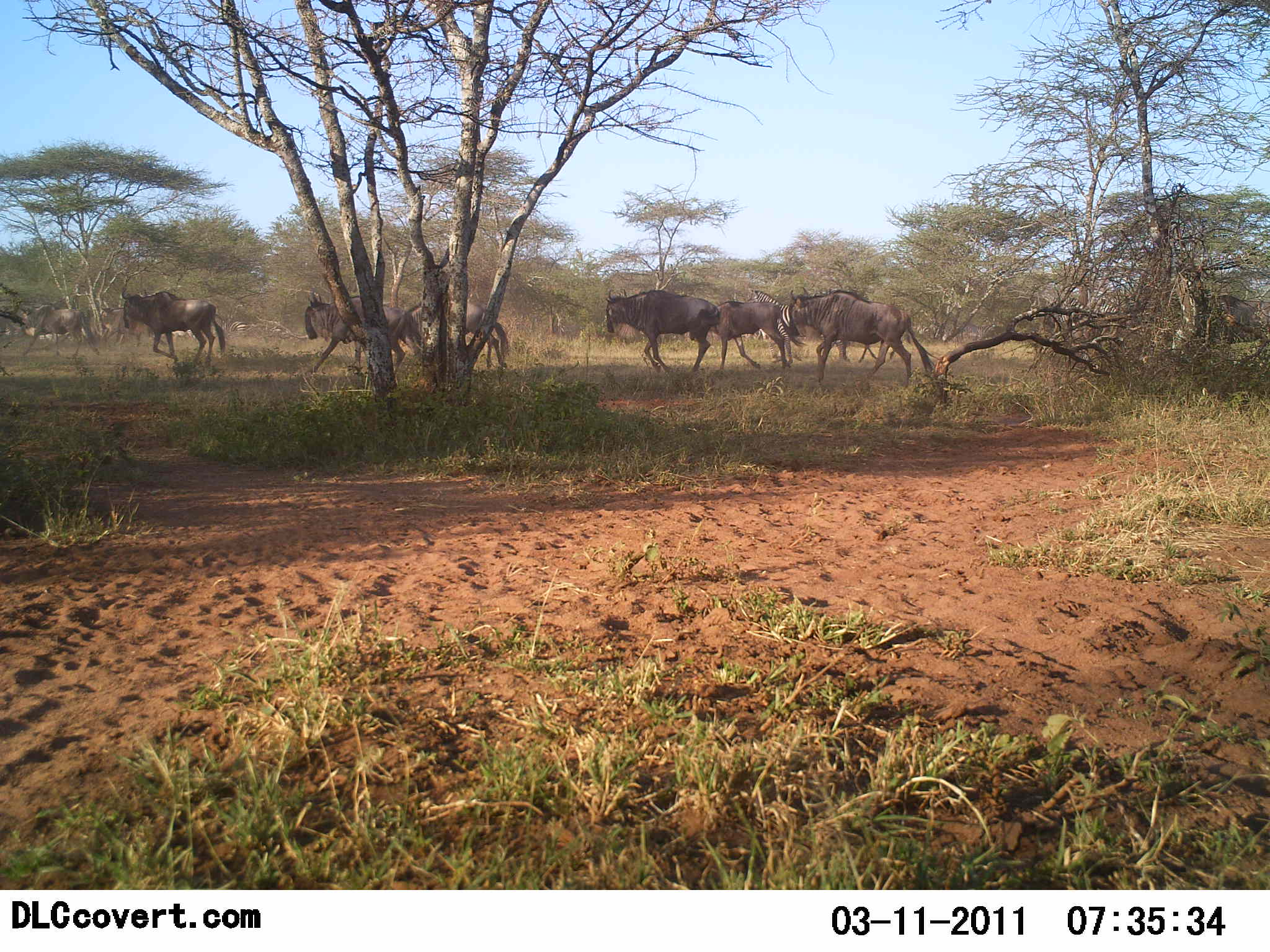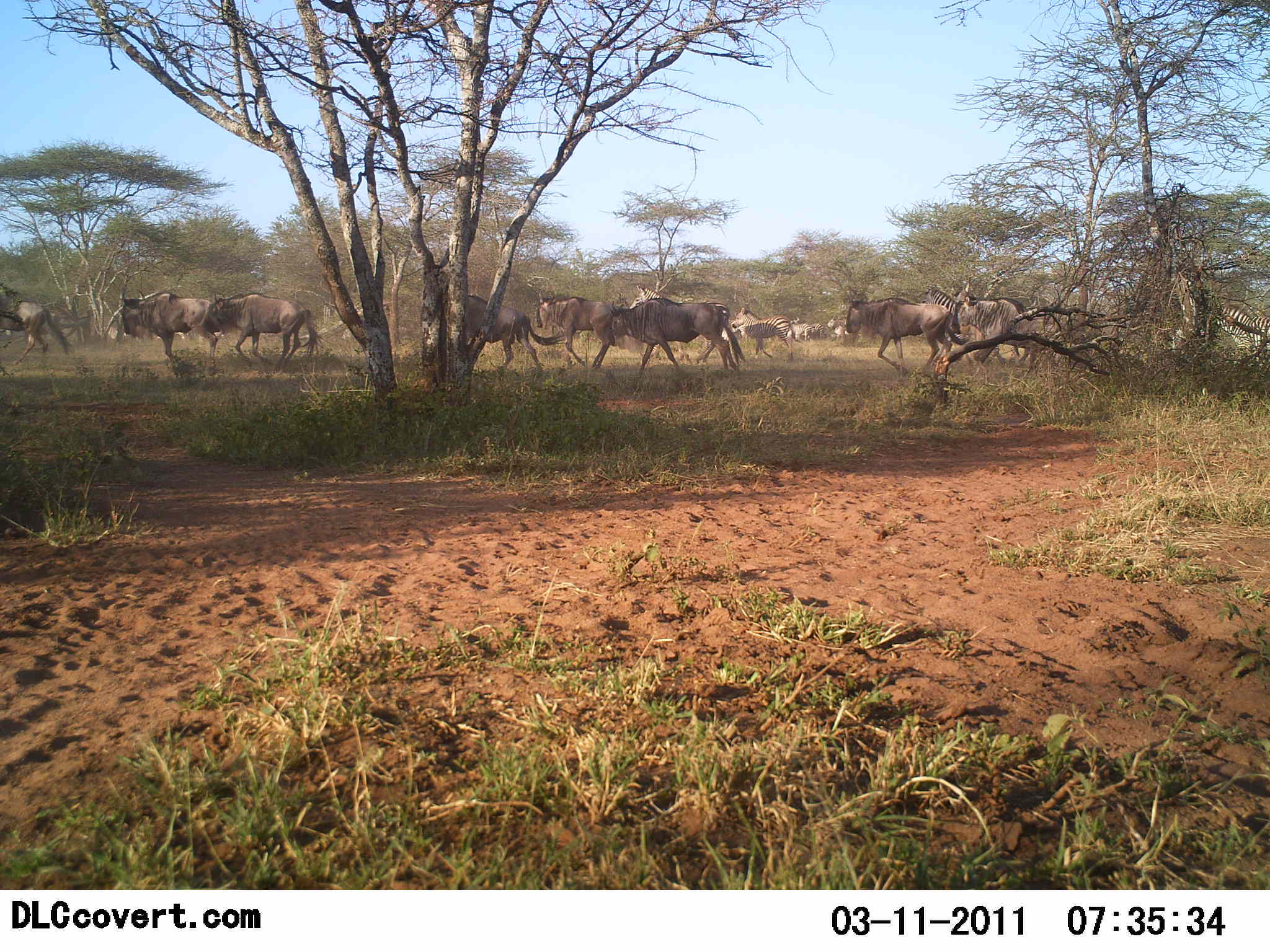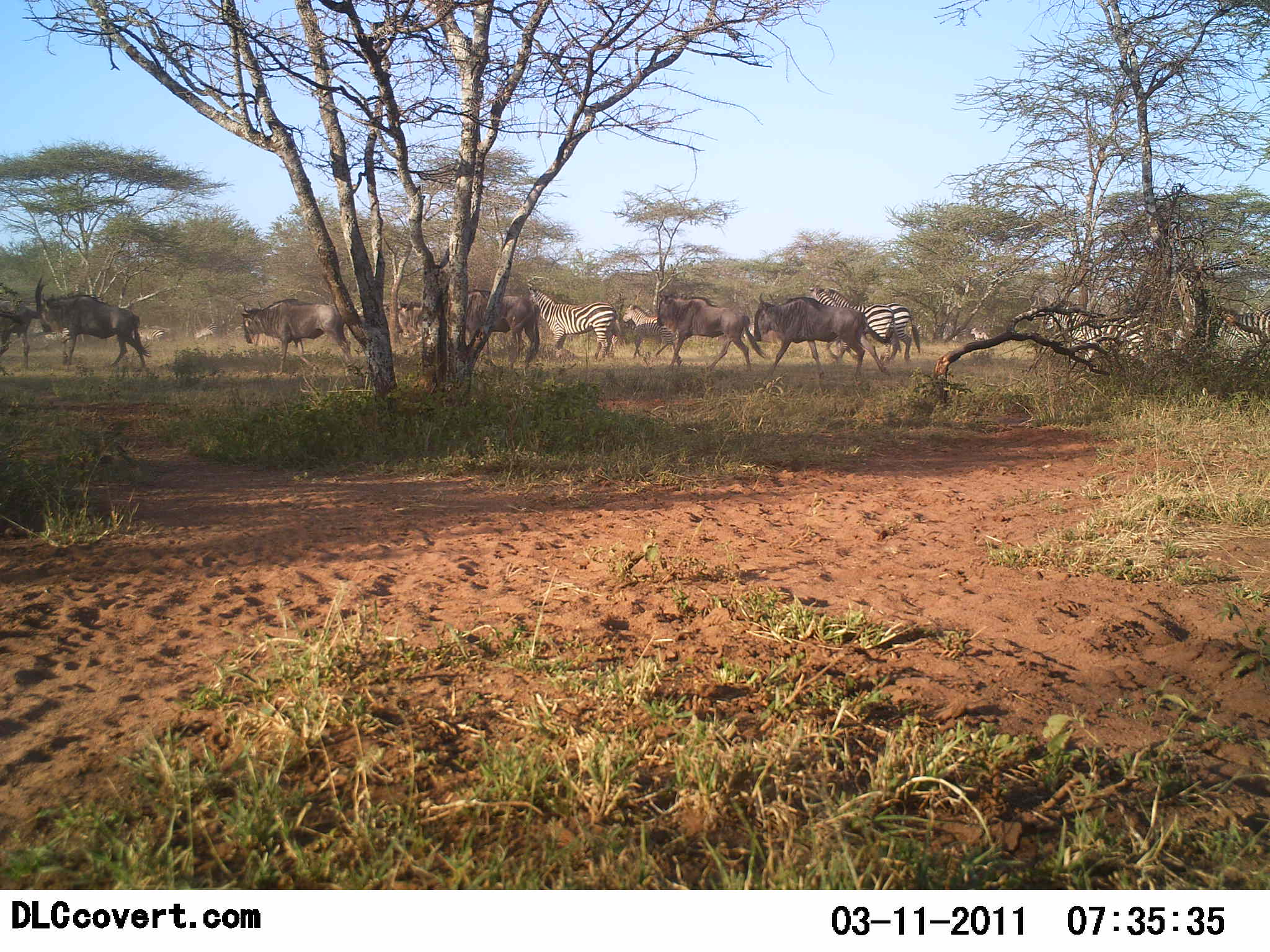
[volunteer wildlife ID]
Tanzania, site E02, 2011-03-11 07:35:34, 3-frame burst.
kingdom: Animalia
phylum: Chordata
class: Mammalia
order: Artiodactyla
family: Bovidae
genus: Connochaetes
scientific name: Connochaetes taurinus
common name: blue wildebeest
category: wildebeest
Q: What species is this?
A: Wildebeest (blue wildebeest) (Connochaetes taurinus).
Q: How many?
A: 11-50.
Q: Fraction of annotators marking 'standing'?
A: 6%.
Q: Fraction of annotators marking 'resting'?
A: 6%.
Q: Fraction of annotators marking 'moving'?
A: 100%.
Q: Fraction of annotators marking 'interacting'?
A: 6%.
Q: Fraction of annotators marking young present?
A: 0%.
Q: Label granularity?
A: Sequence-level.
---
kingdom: Animalia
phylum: Chordata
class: Mammalia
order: Perissodactyla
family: Equidae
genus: Equus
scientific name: Equus quagga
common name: plains zebra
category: zebra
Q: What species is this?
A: Zebra (plains zebra) (Equus quagga).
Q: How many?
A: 11-50.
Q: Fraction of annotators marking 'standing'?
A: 0%.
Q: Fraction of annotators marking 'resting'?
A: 0%.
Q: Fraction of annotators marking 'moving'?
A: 100%.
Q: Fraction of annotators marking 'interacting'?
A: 0%.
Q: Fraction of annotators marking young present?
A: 10%.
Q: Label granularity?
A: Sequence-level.